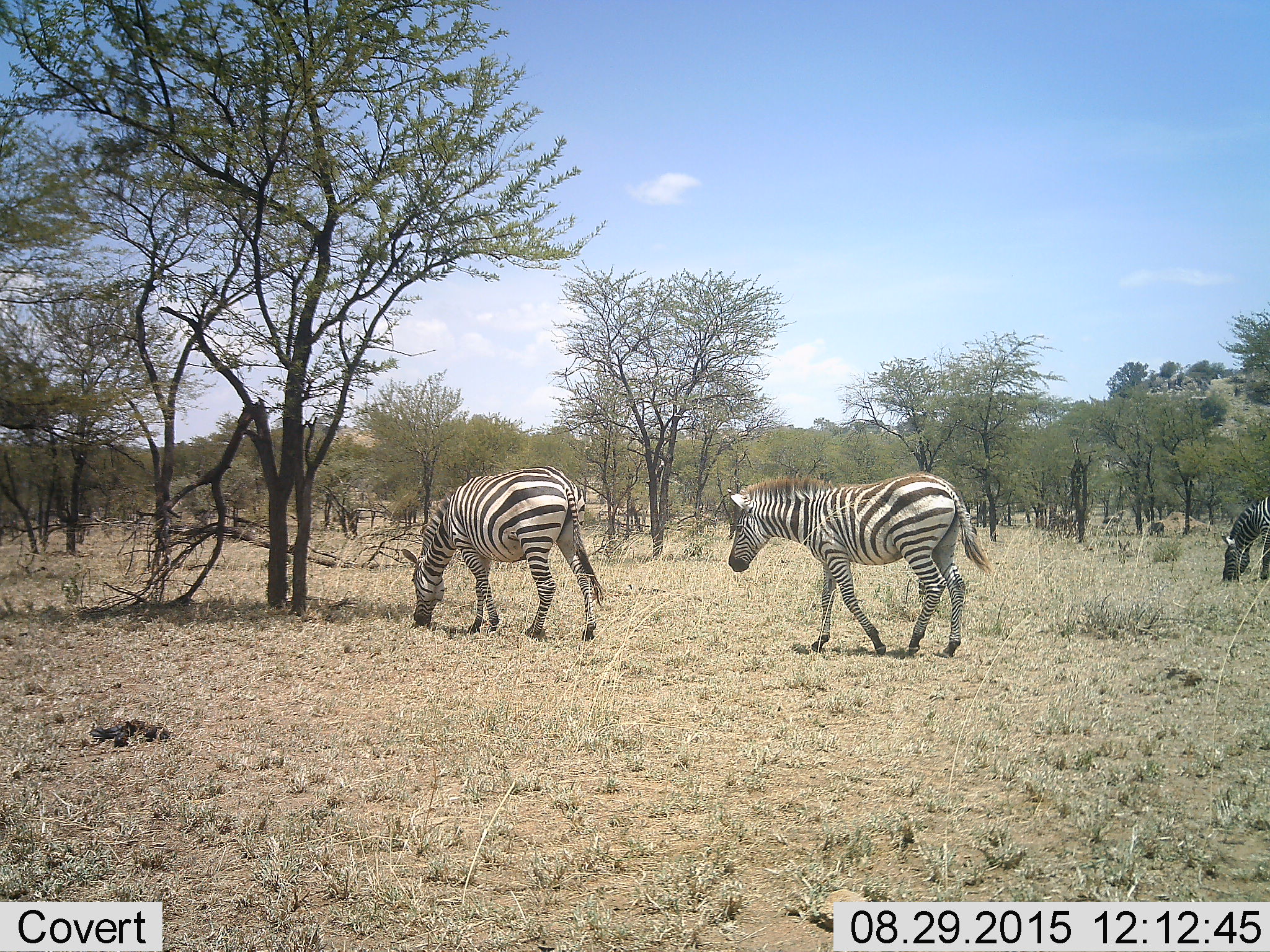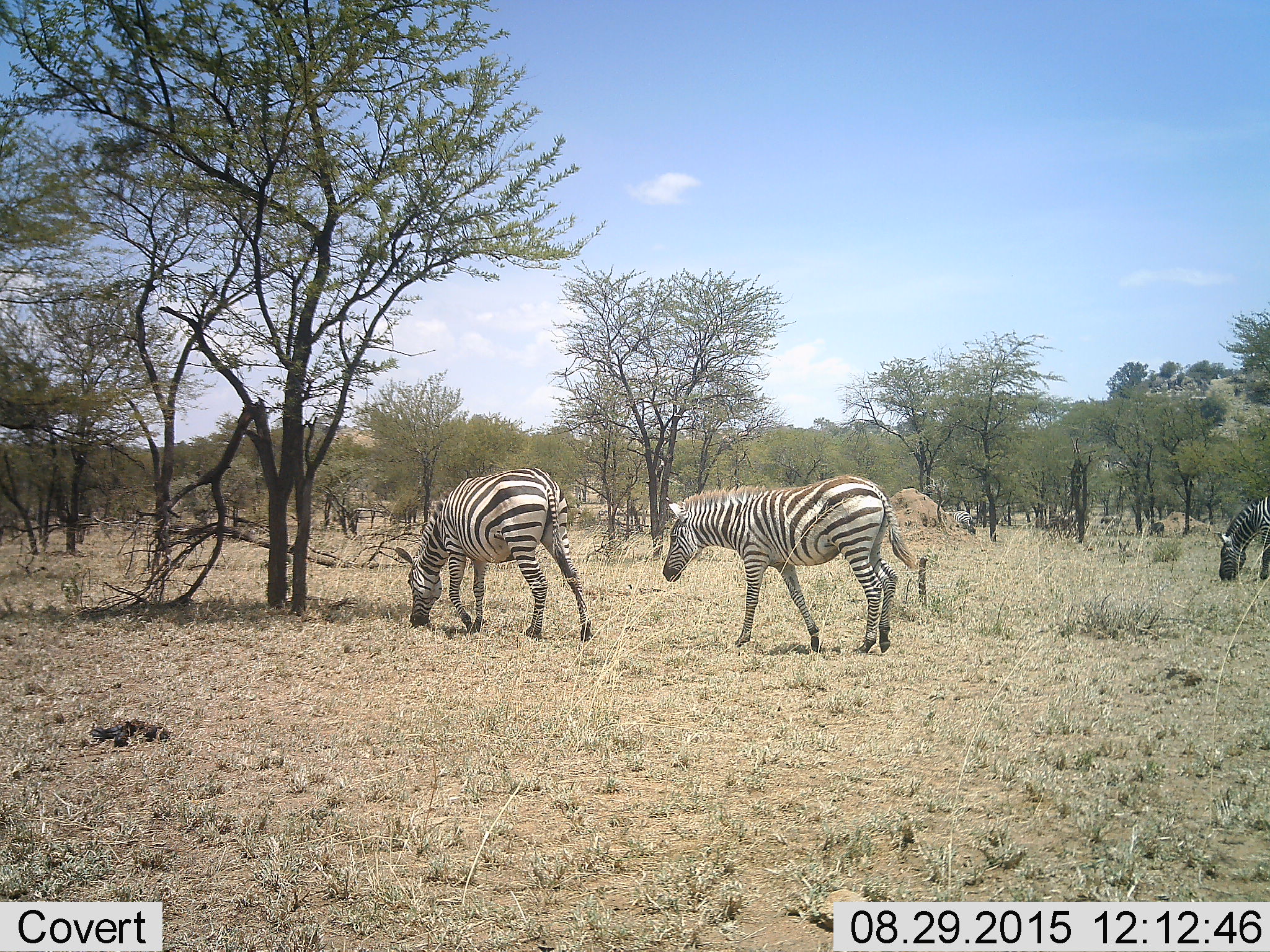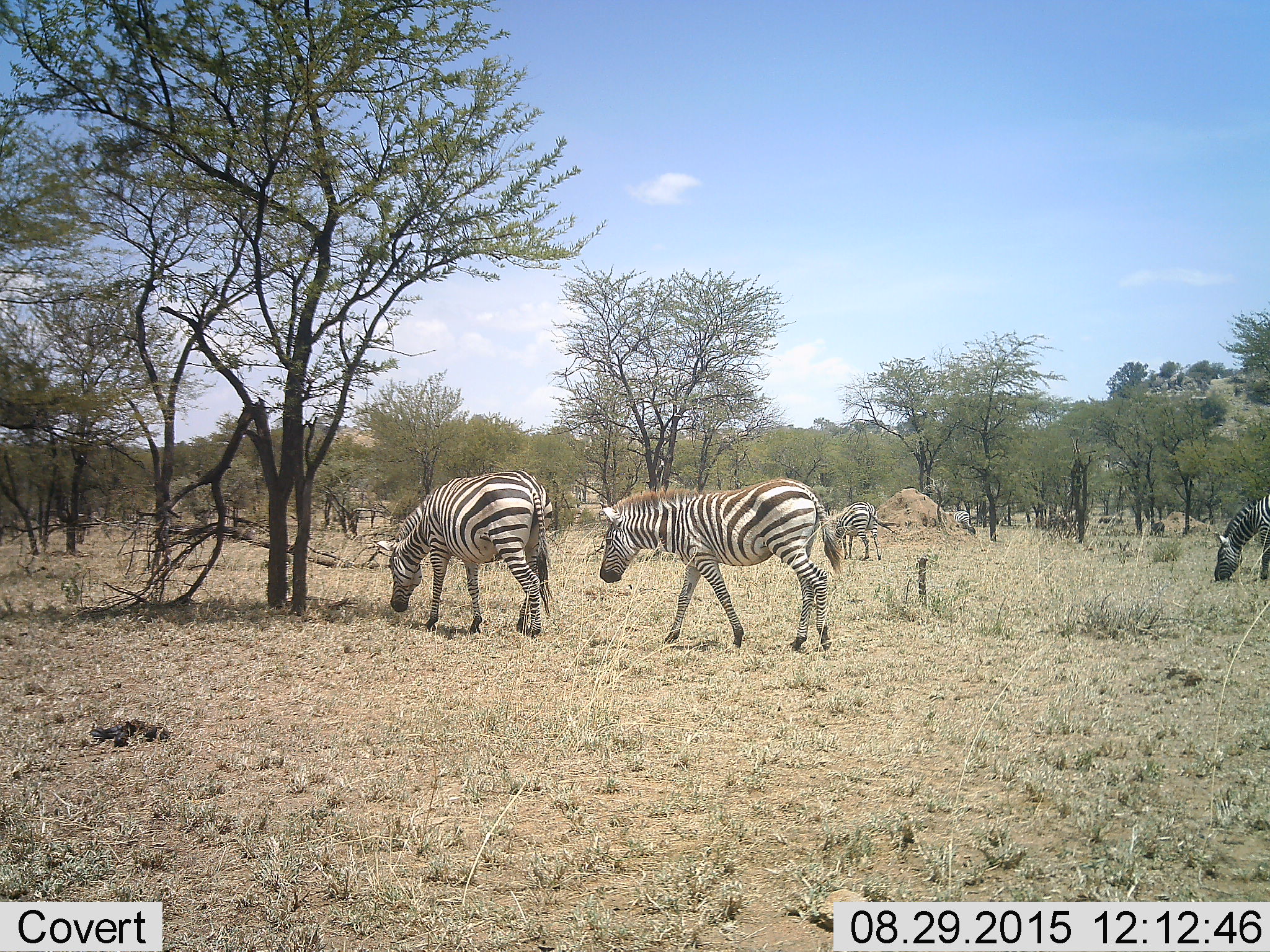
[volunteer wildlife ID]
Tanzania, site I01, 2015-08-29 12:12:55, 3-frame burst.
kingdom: Animalia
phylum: Chordata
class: Mammalia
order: Perissodactyla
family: Equidae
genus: Equus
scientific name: Equus quagga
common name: plains zebra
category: zebra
Zebra (plains zebra) (Equus quagga), count 5. Behavior (volunteer vote fractions): standing 33%, resting 0%, moving 78%, interacting 0%. Young present (vote fraction): 0%. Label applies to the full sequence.